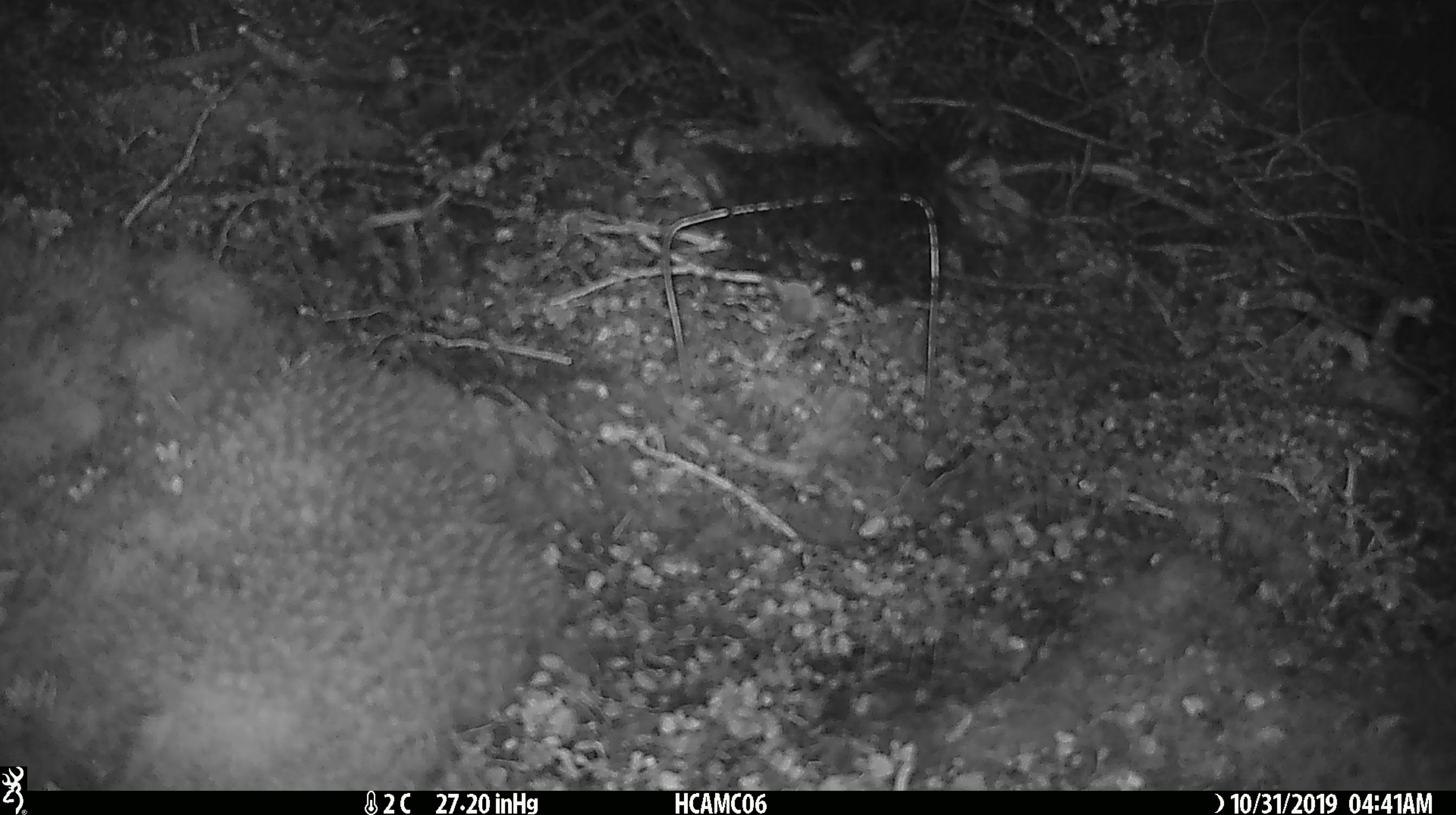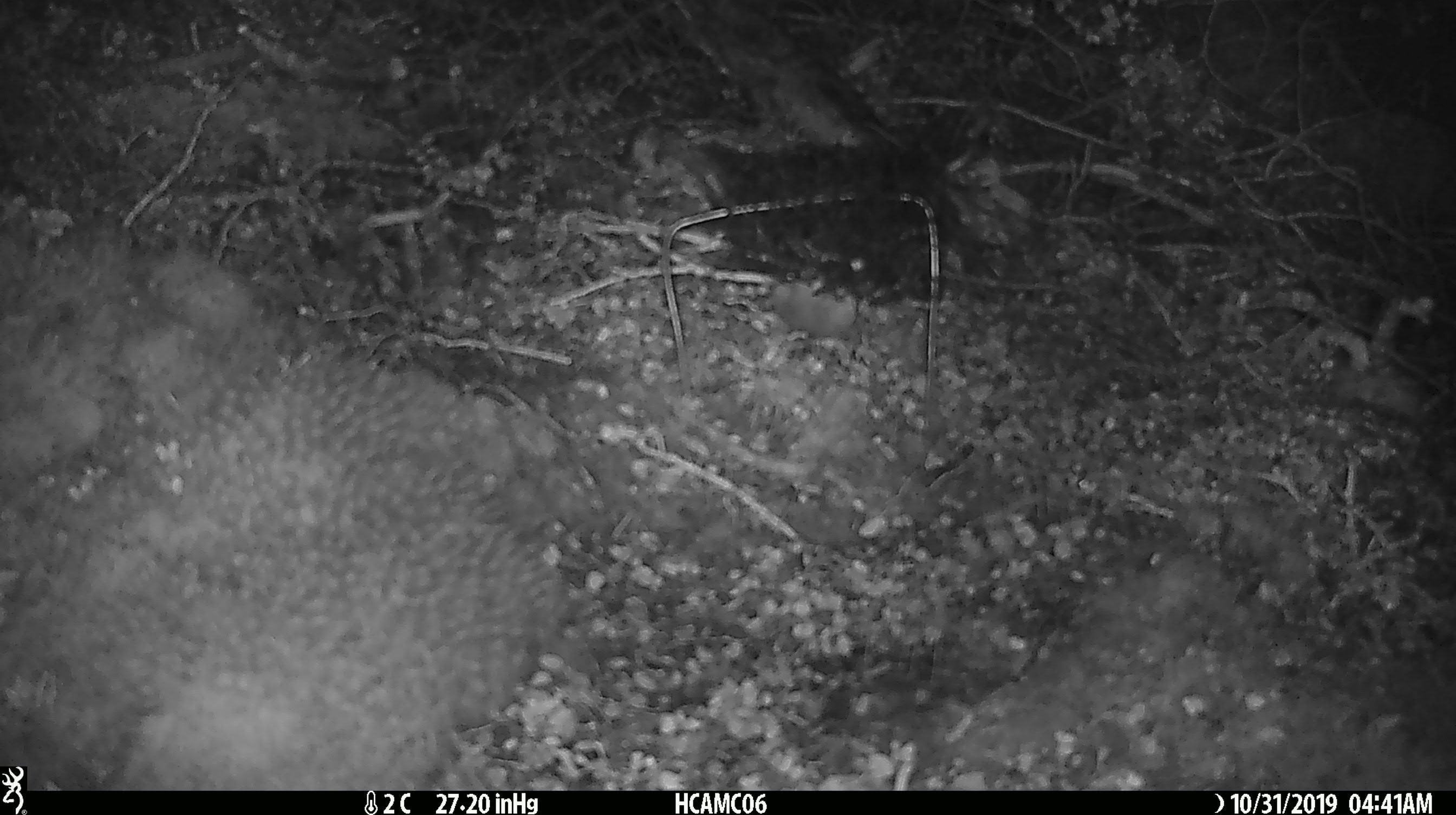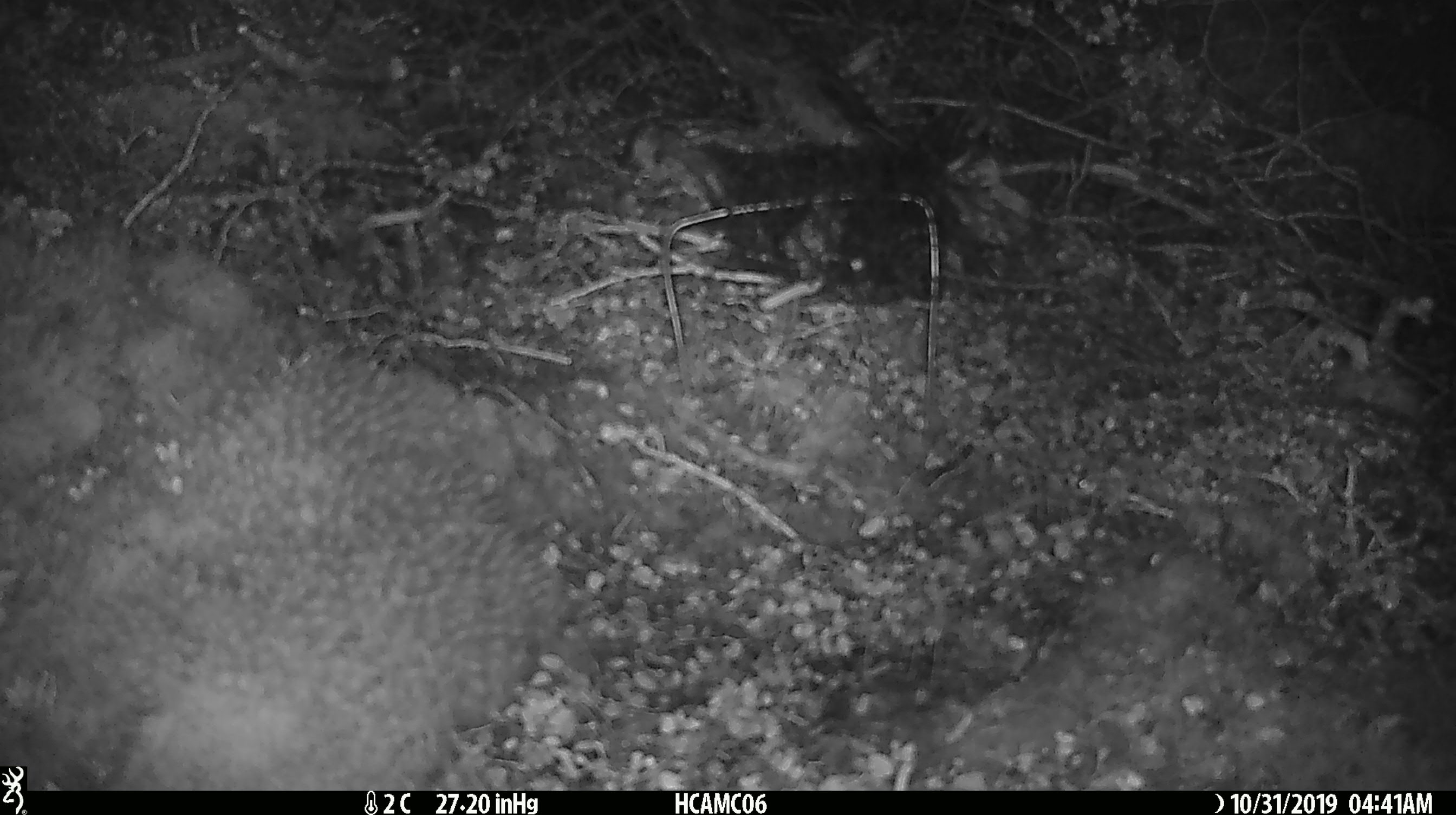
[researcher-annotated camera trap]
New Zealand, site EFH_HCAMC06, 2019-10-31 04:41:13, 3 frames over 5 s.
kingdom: Animalia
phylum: Chordata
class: Mammalia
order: Rodentia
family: Muridae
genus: Mus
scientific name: Mus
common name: mouse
Mouse (Mus).